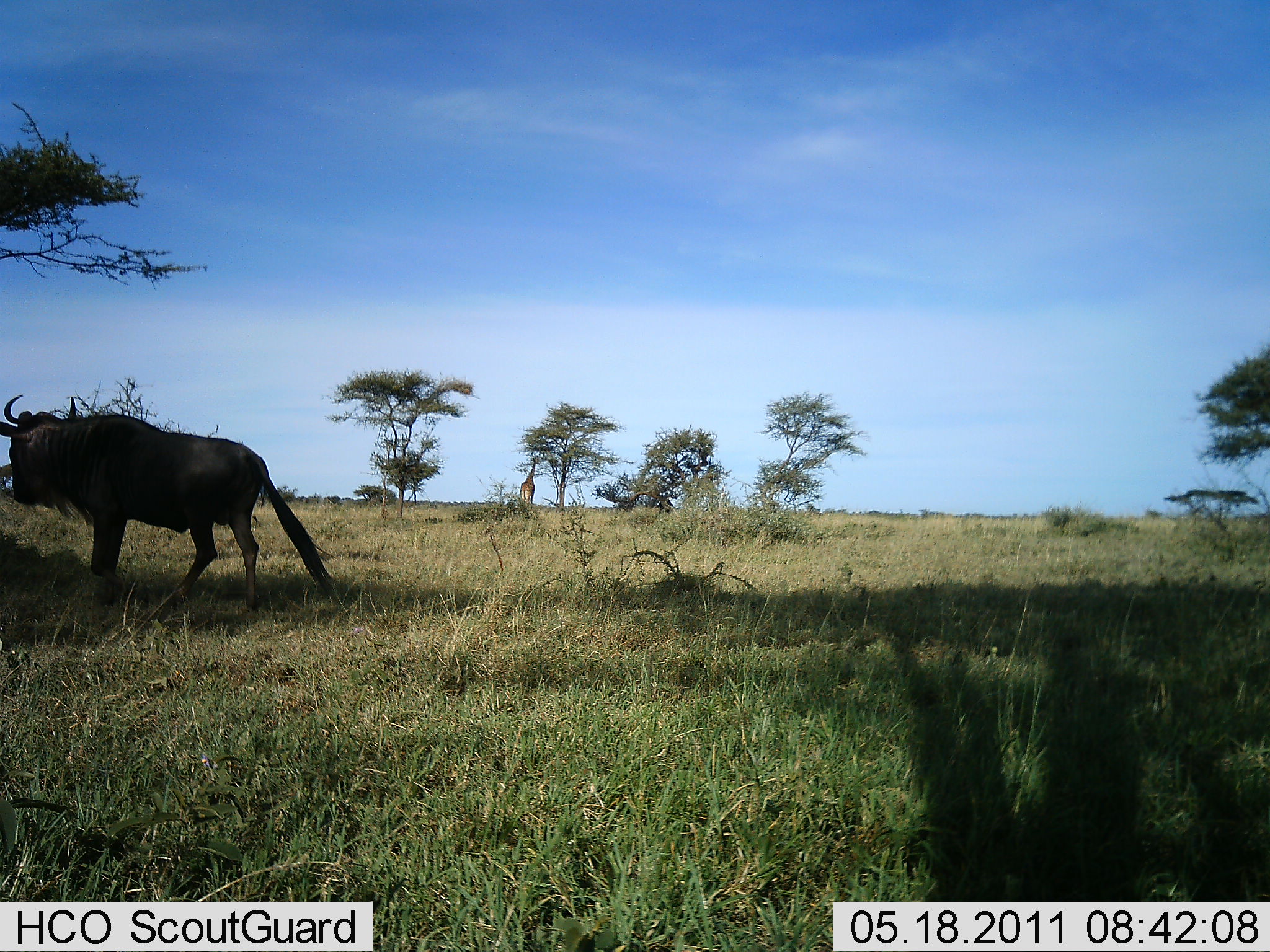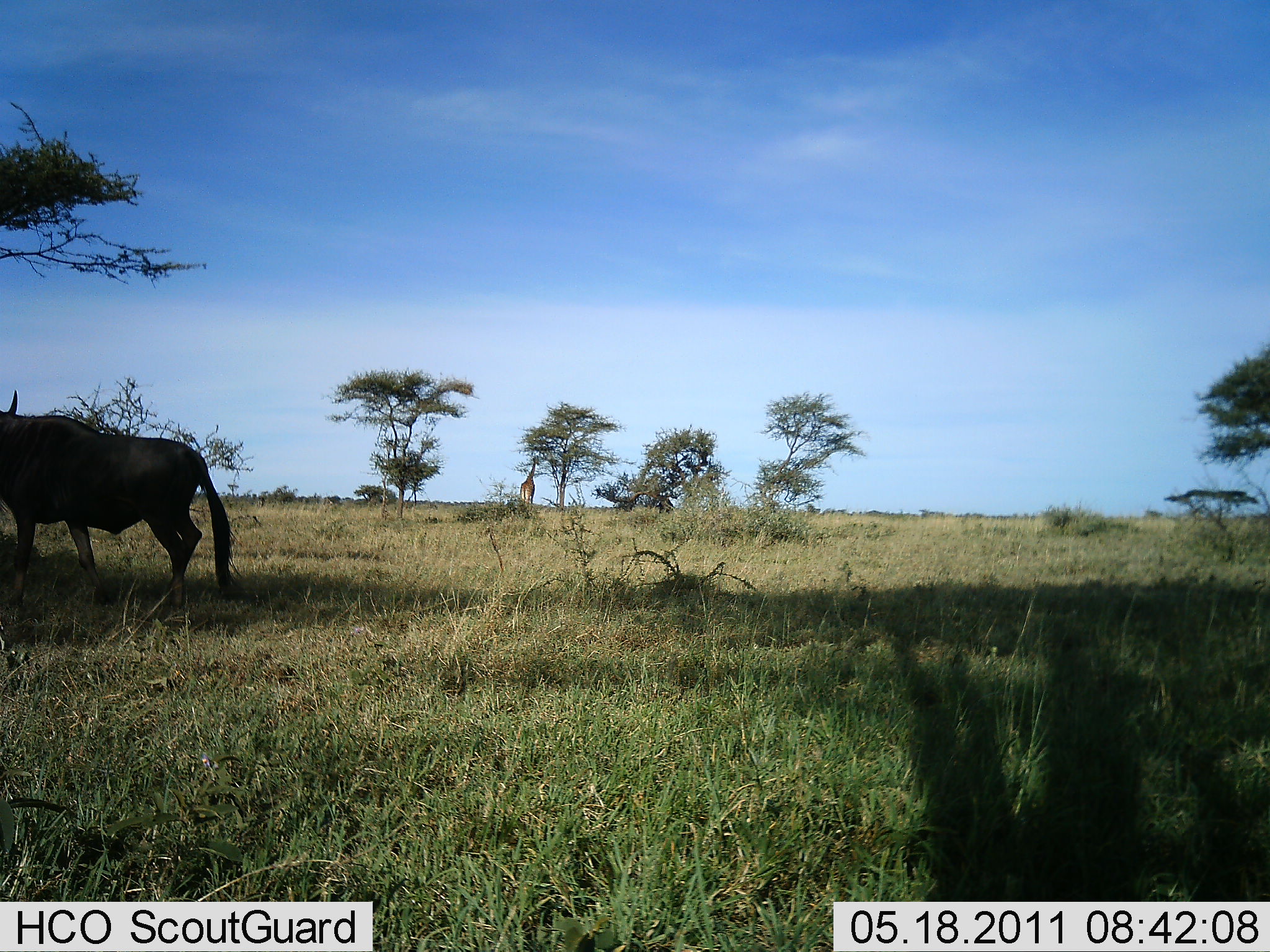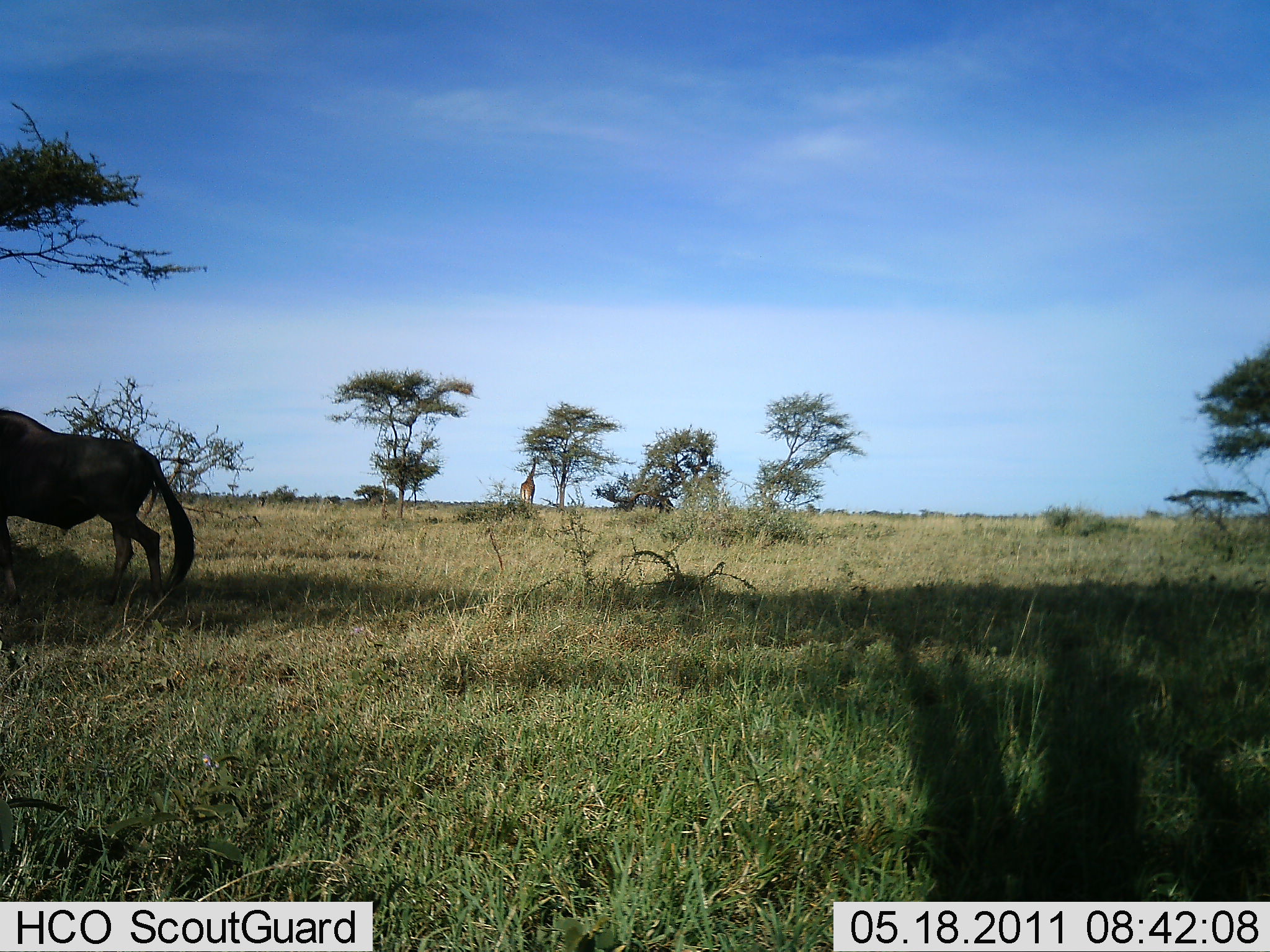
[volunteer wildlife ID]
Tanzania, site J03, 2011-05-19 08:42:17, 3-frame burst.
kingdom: Animalia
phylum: Chordata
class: Mammalia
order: Artiodactyla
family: Bovidae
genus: Connochaetes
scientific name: Connochaetes taurinus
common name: blue wildebeest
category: wildebeest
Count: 1.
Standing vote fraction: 0%.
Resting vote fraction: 0%.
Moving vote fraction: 100%.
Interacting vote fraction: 0%.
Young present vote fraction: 0%.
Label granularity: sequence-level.